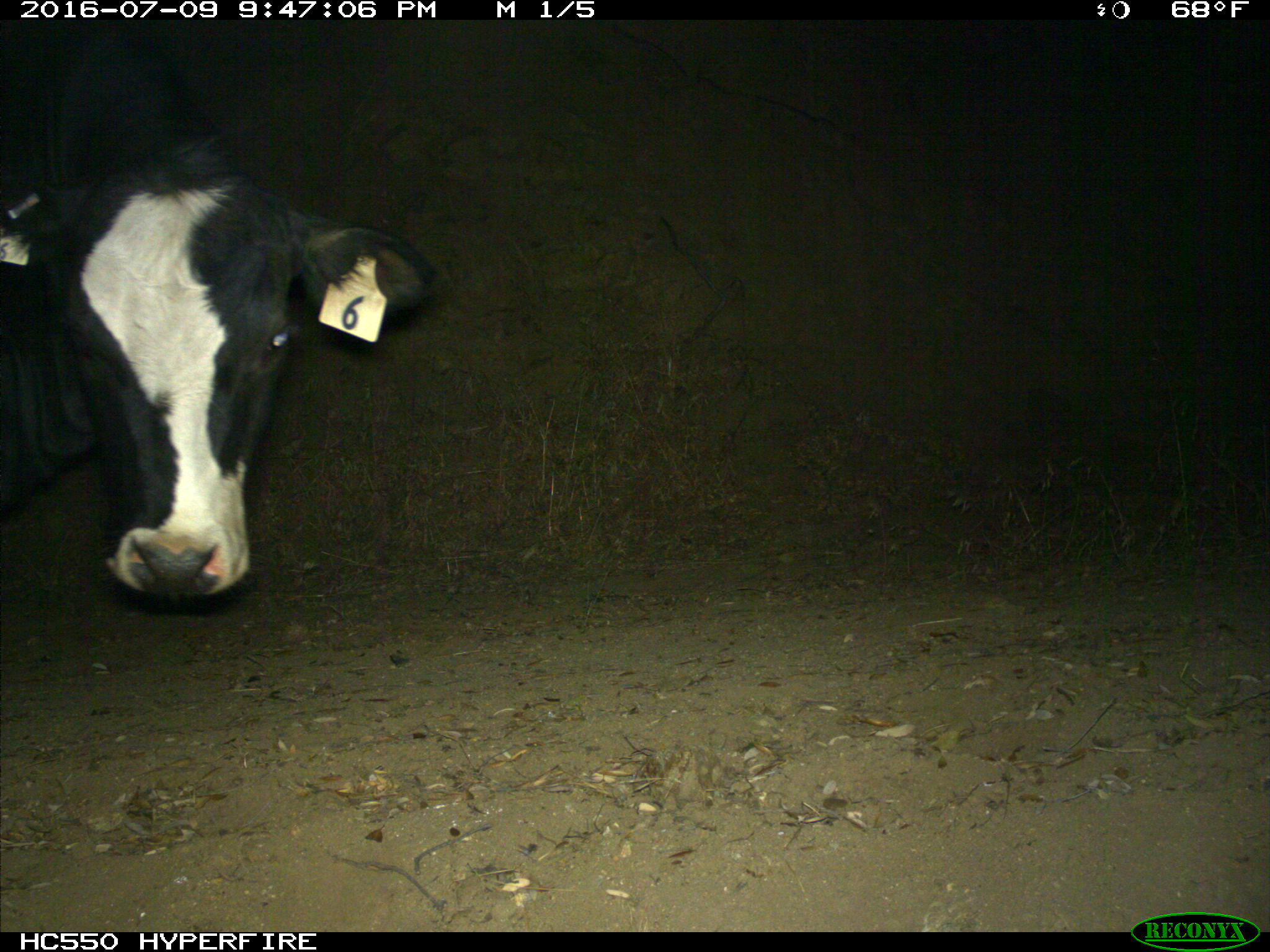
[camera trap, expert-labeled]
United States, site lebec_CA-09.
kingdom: Animalia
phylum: Chordata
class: Mammalia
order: Artiodactyla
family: Bovidae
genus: Bos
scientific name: Bos taurus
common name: domestic cow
Bos taurus (domestic cow).